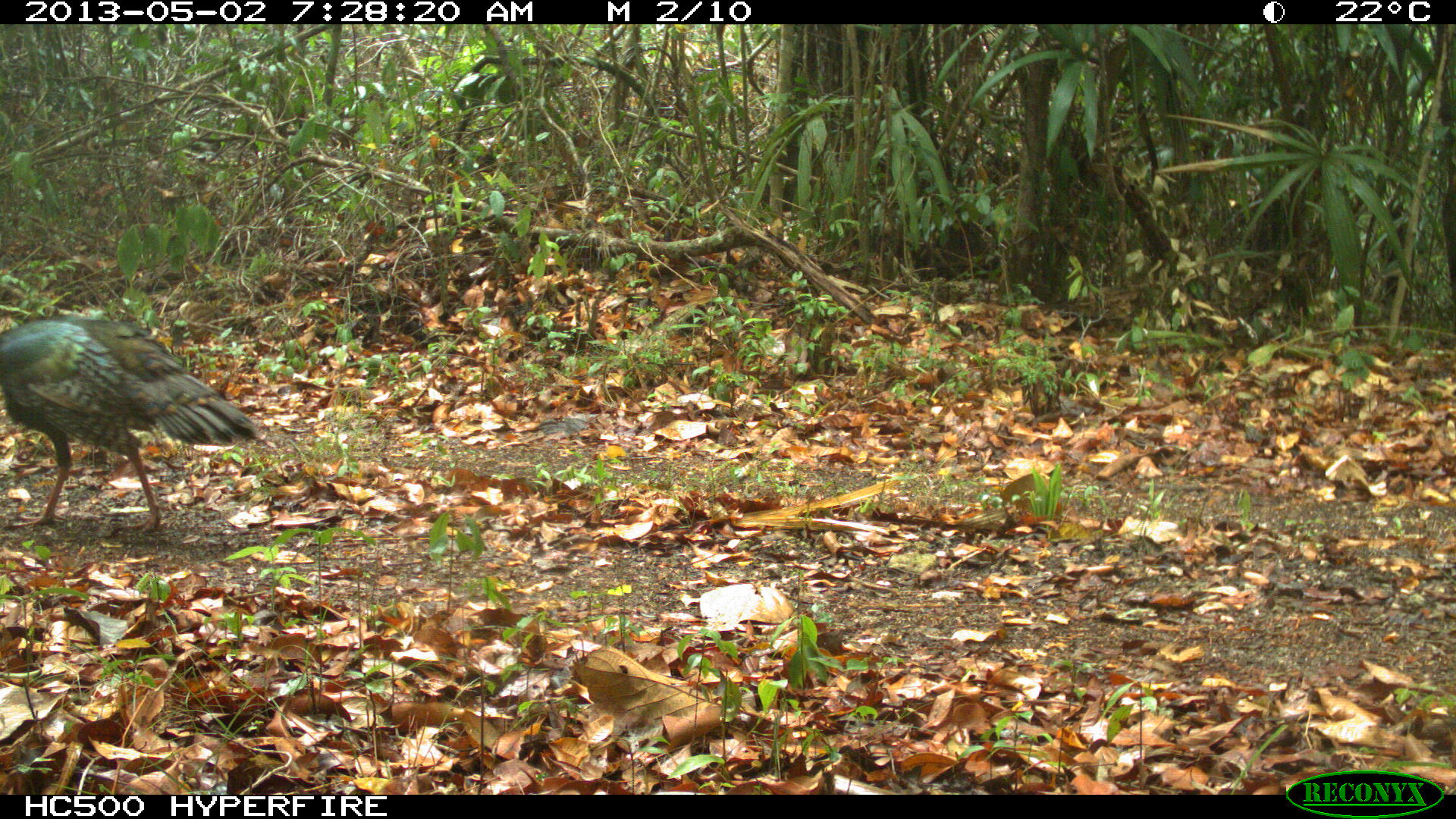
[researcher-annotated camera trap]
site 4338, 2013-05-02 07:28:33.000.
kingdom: Animalia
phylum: Chordata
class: Aves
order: Galliformes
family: Phasianidae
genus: Meleagris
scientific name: Meleagris ocellata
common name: ocellated turkey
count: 1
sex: female